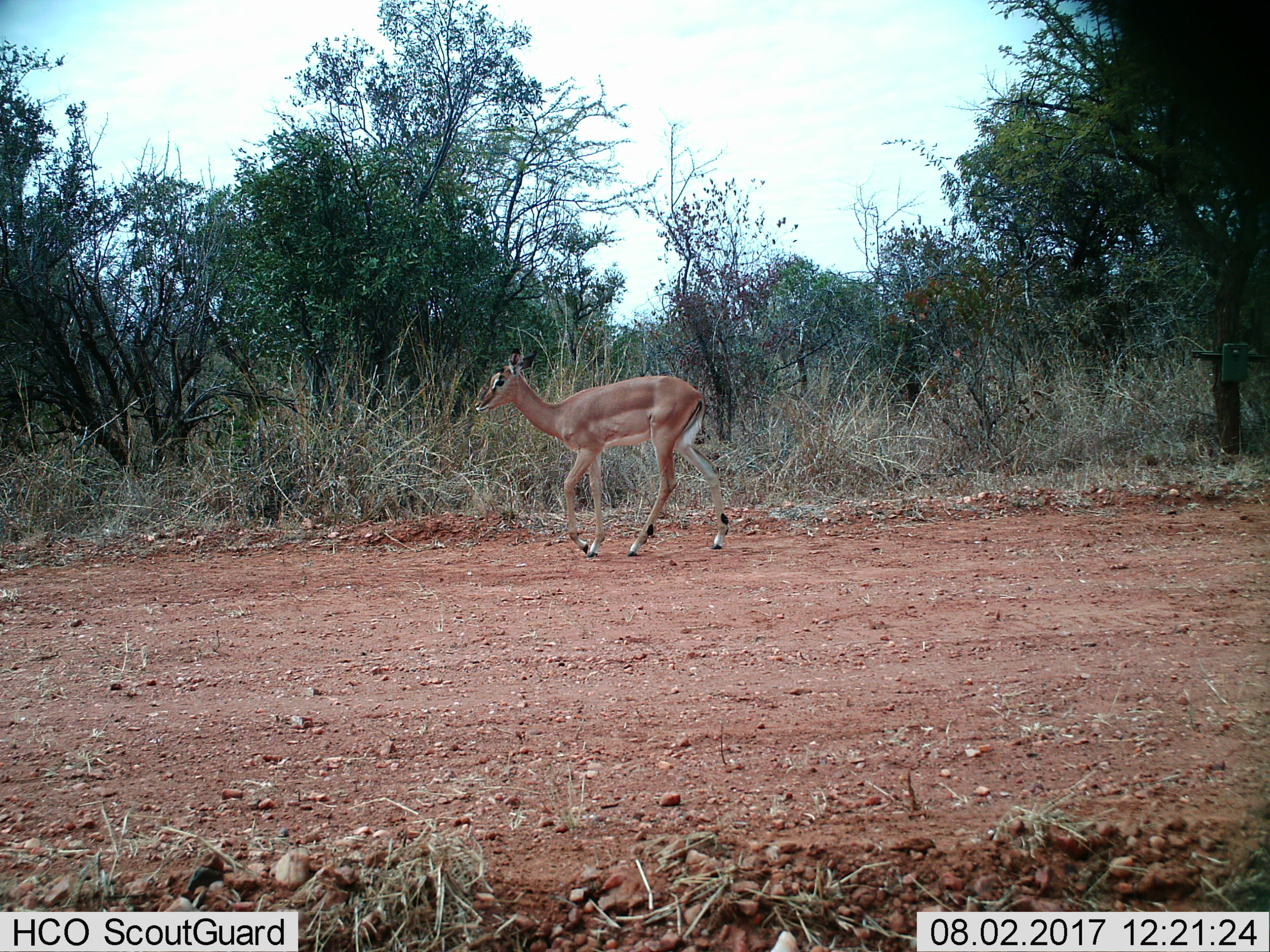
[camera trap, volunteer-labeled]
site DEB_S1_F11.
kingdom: Animalia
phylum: Chordata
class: Mammalia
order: Artiodactyla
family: Bovidae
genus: Aepyceros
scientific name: Aepyceros melampus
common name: impala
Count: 1.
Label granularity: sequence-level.